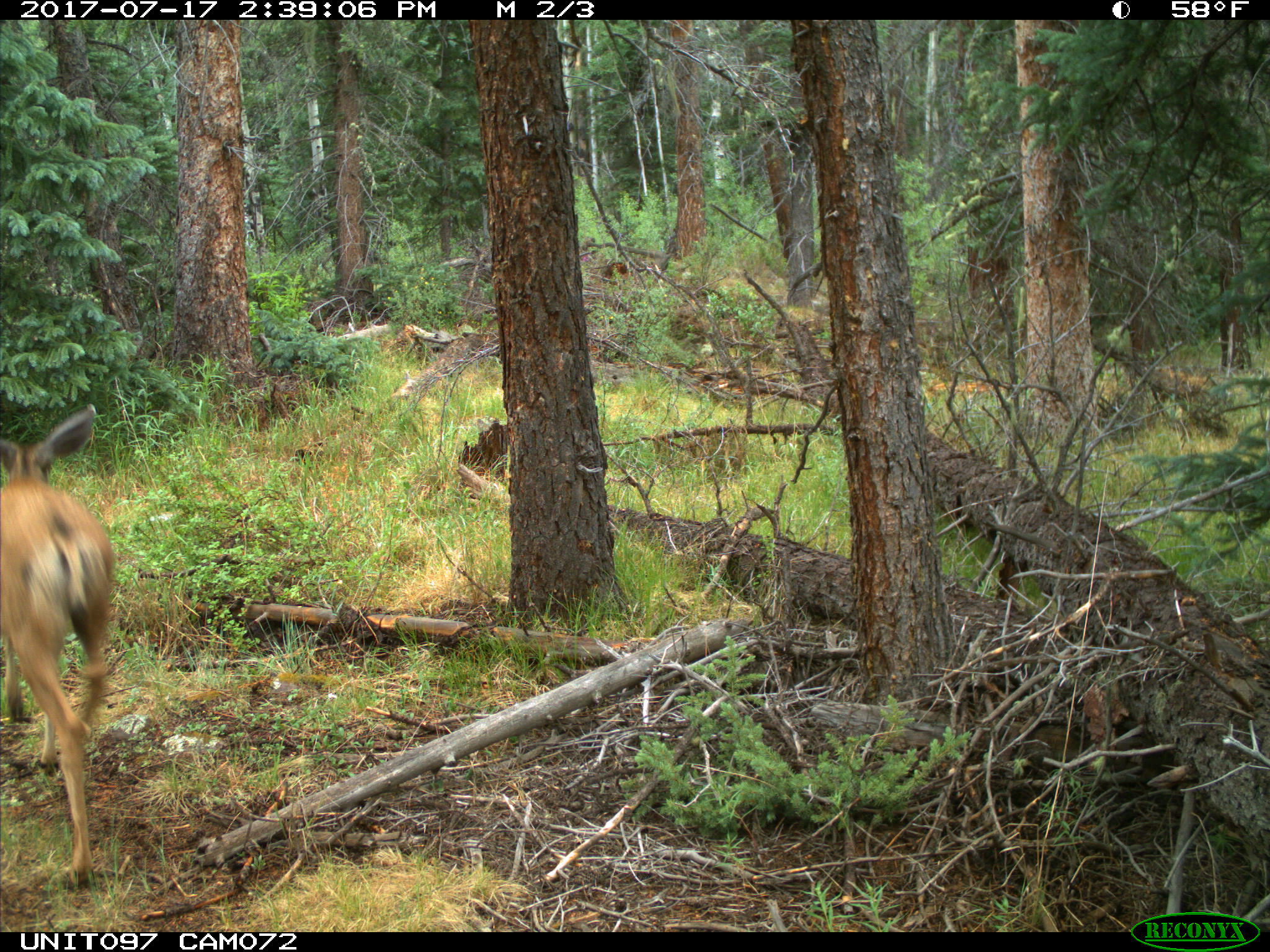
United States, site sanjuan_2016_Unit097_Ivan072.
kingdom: Animalia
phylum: Chordata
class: Mammalia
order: Artiodactyla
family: Cervidae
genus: Odocoileus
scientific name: Odocoileus hemionus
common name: mule deer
Odocoileus hemionus (mule deer).